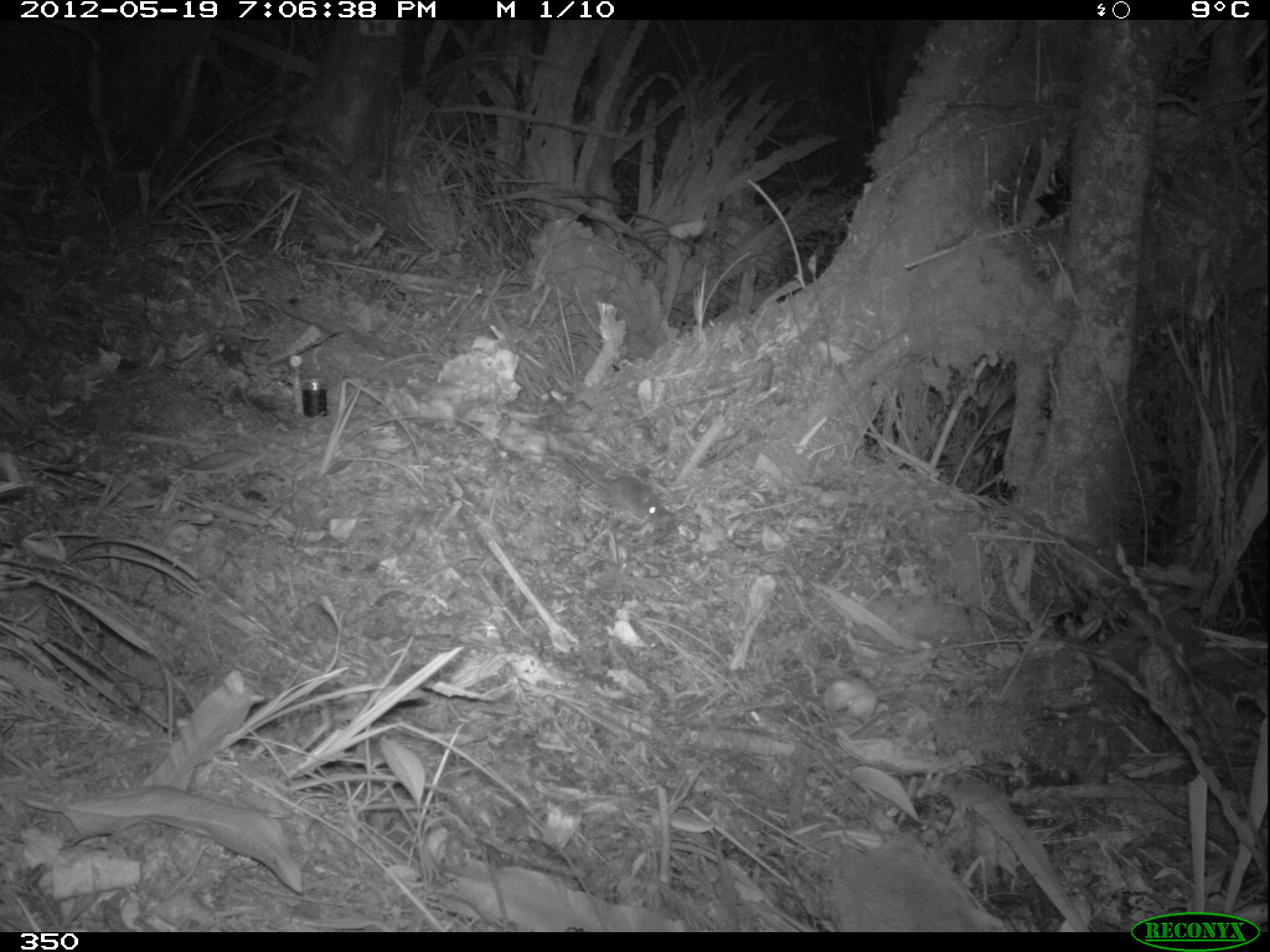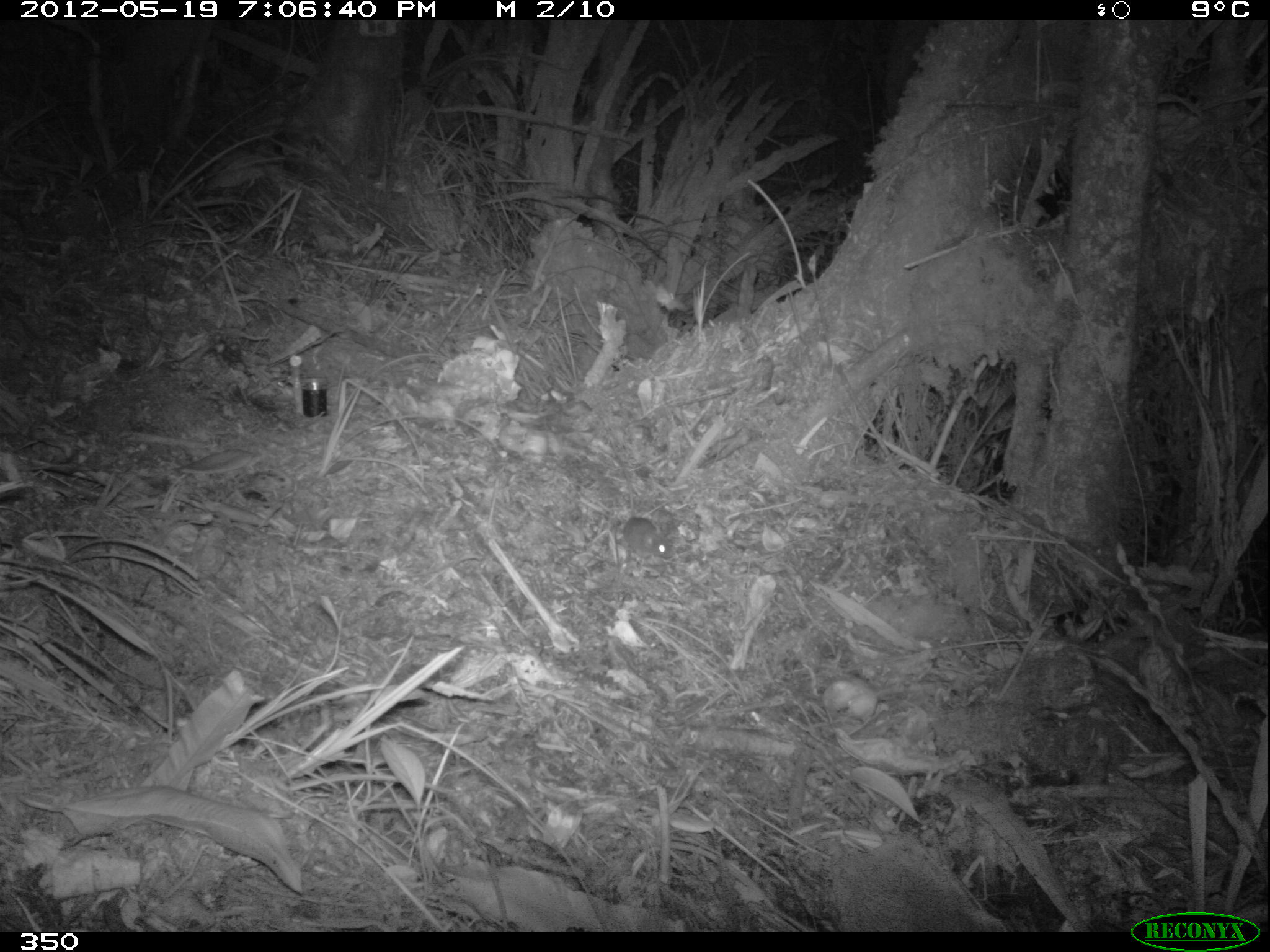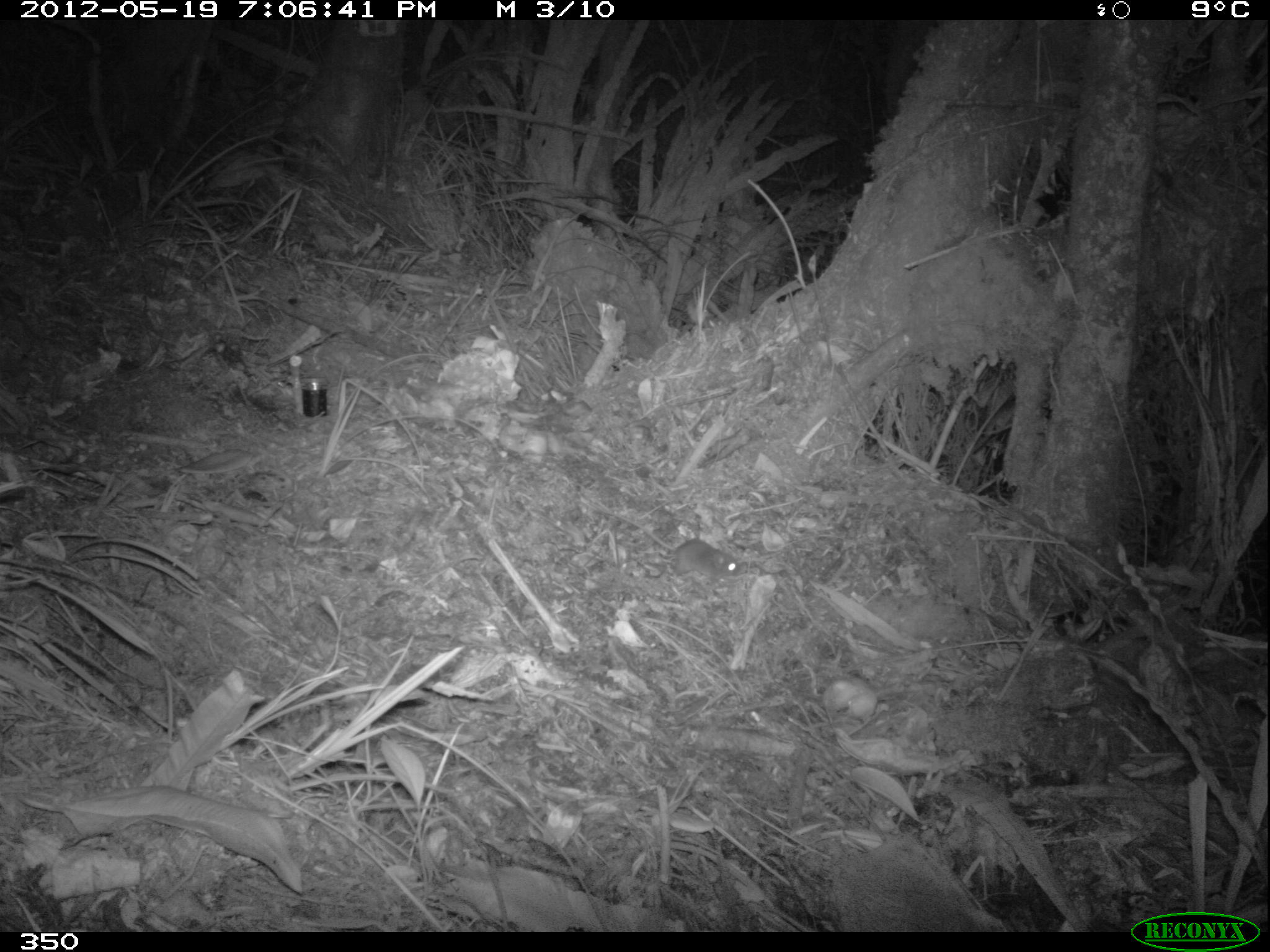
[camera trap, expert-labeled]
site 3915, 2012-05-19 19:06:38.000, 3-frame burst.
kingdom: Animalia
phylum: Chordata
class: Mammalia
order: Rodentia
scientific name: Rodentia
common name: rodents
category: unknown rodent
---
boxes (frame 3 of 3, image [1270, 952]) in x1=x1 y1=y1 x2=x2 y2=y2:
unknown rodent: x1=589 y1=502 x2=741 y2=588